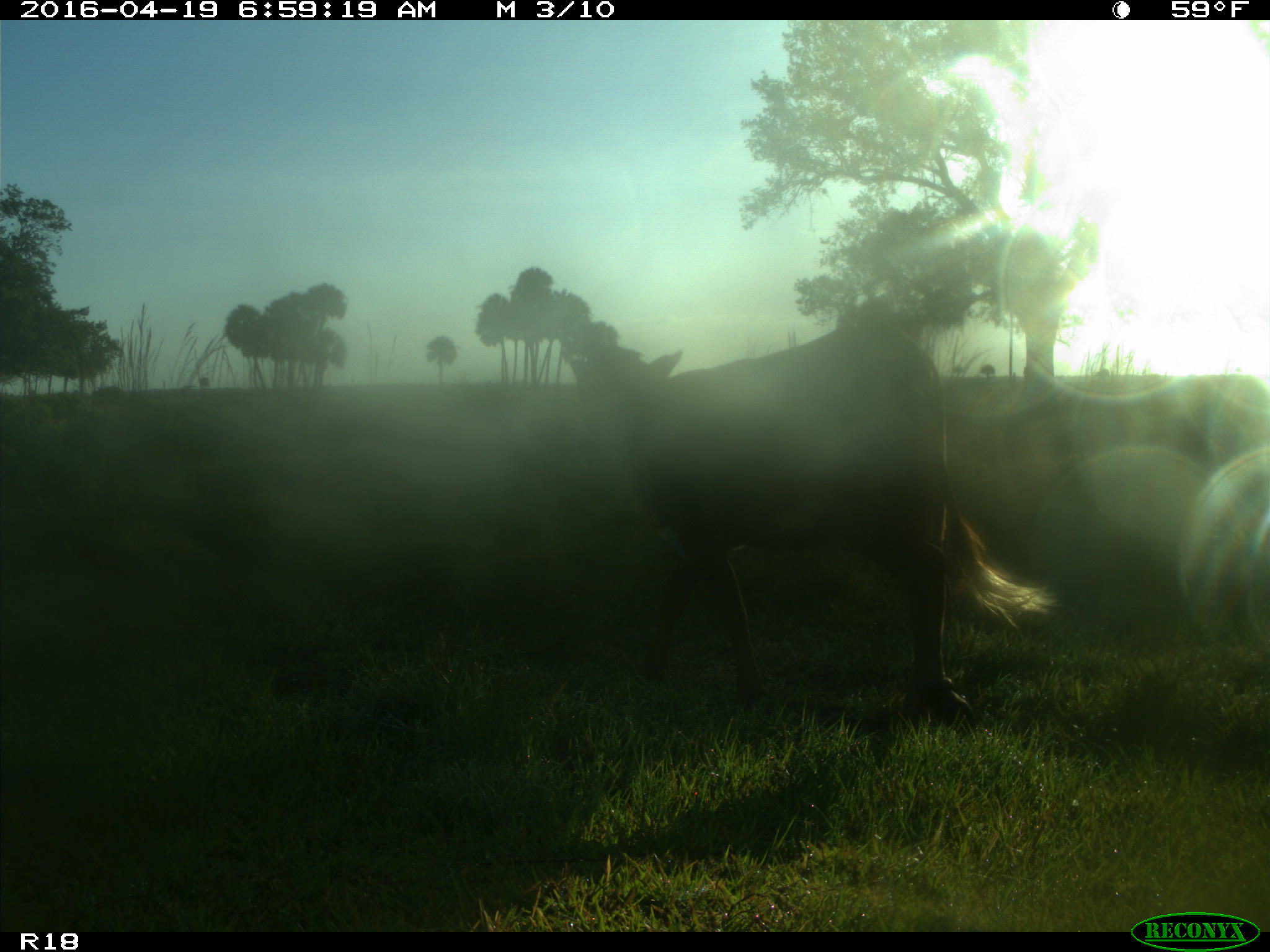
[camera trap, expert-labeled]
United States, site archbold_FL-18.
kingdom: Animalia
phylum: Chordata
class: Mammalia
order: Artiodactyla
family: Bovidae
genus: Bos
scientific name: Bos taurus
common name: domestic cow